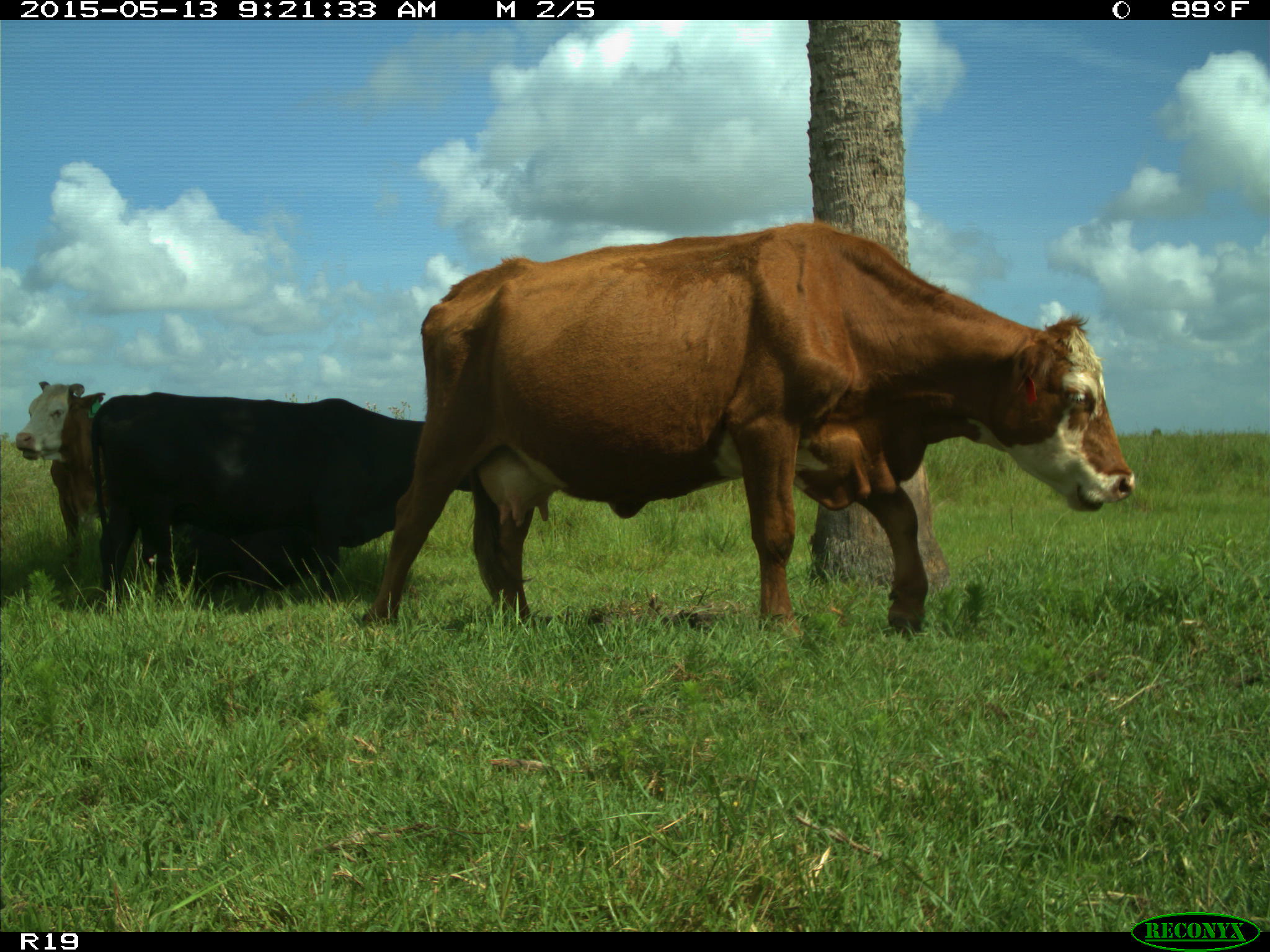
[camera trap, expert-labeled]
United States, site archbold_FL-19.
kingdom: Animalia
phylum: Chordata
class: Mammalia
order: Artiodactyla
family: Bovidae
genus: Bos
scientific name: Bos taurus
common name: domestic cow